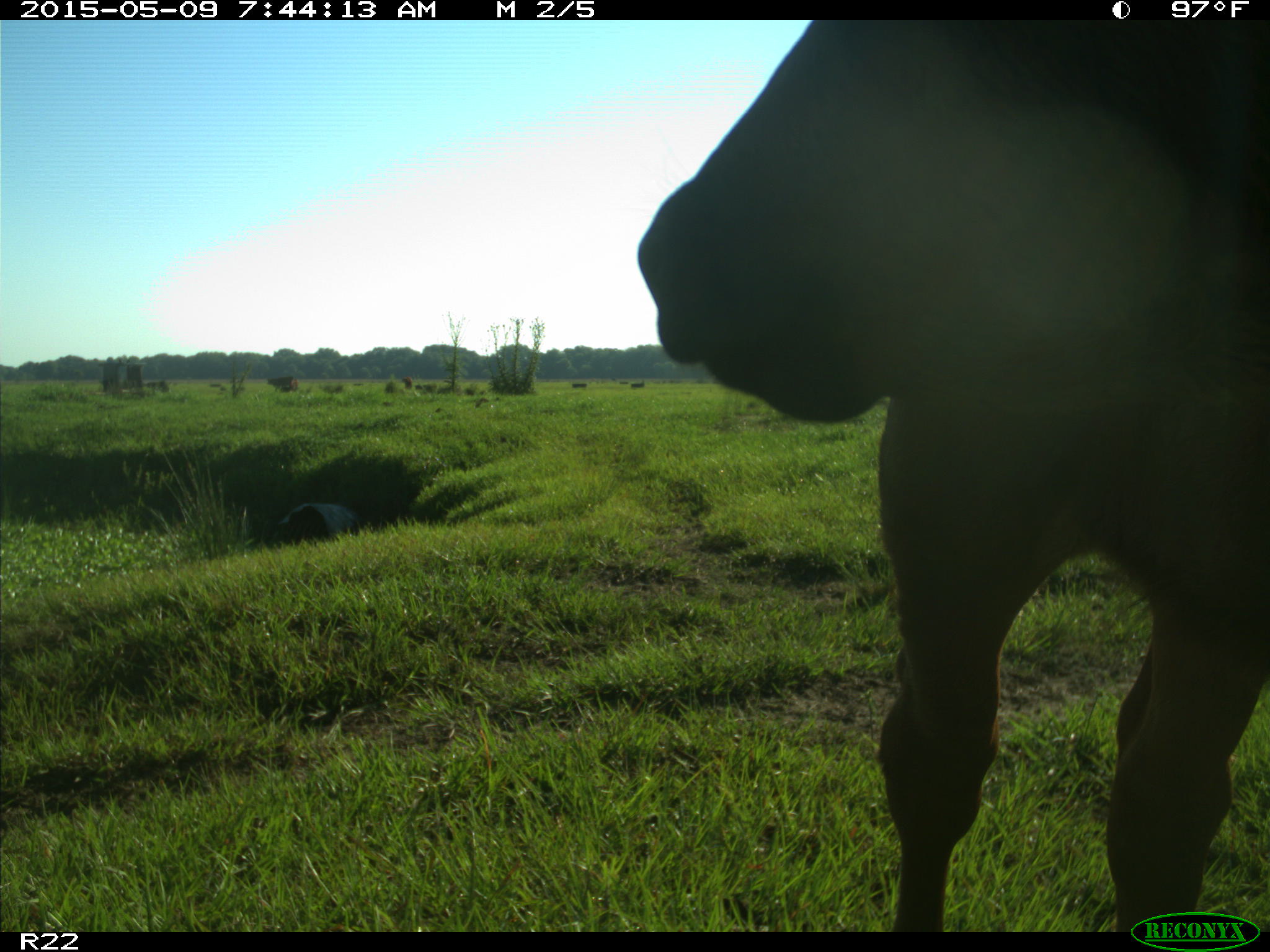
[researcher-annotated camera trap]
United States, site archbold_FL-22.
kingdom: Animalia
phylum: Chordata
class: Mammalia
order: Artiodactyla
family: Bovidae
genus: Bos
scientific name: Bos taurus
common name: domestic cow